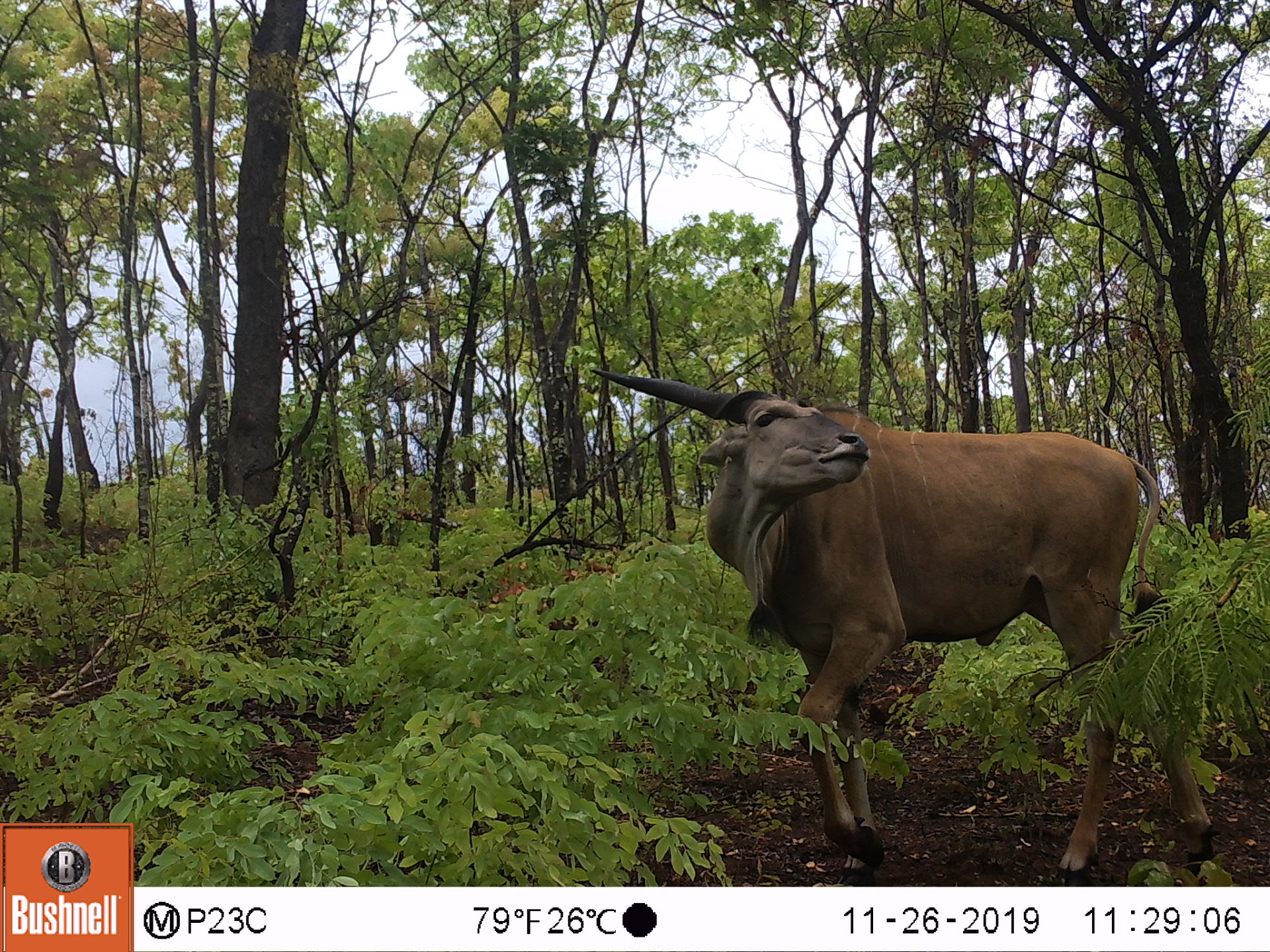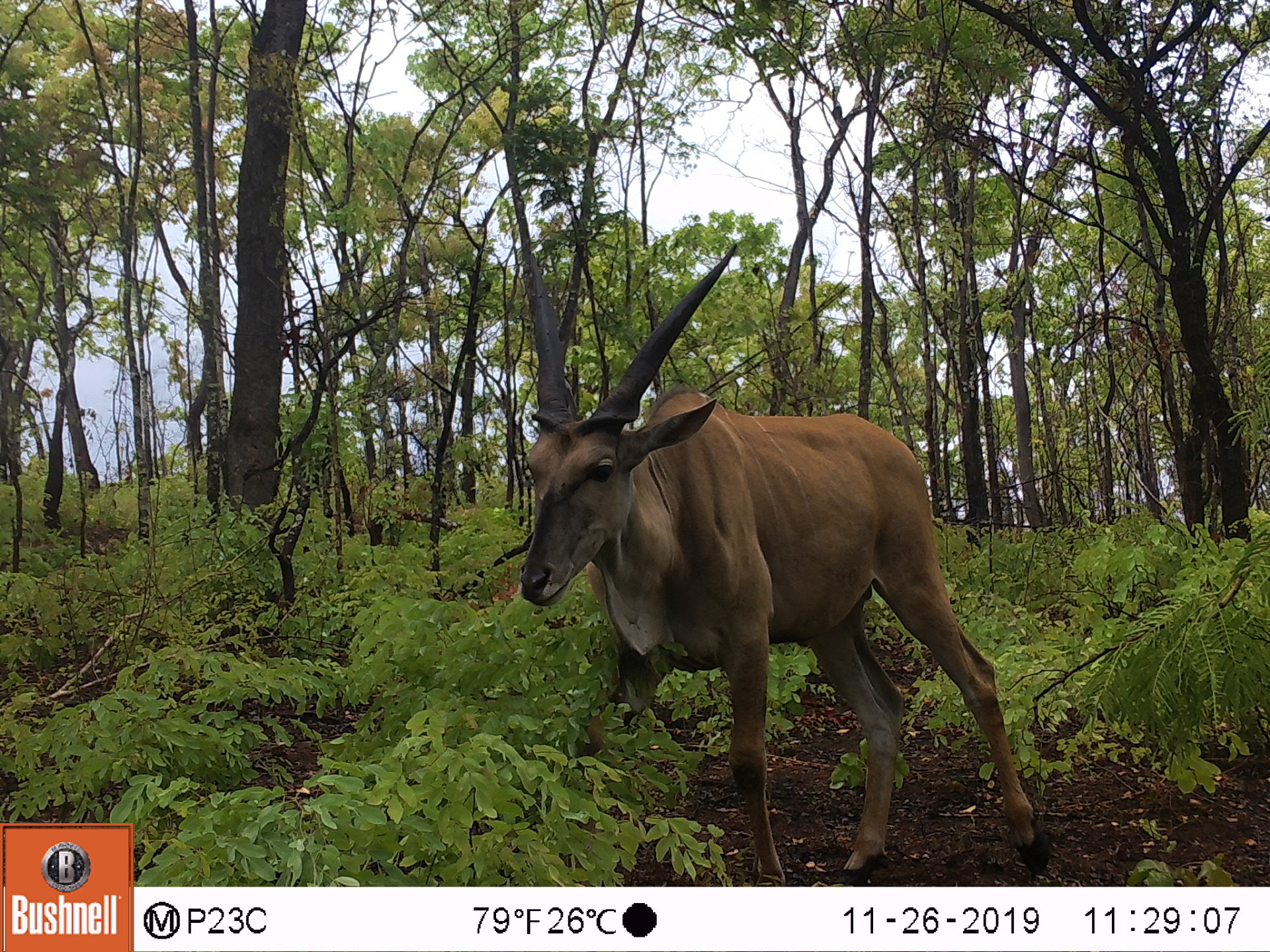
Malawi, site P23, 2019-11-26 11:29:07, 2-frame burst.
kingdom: Animalia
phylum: Chordata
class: Mammalia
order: Artiodactyla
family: Bovidae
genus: Tragelaphus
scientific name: Tragelaphus oryx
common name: common eland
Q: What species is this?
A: Common eland (Tragelaphus oryx).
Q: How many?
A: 1.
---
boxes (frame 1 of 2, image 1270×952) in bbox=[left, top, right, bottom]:
common eland: bbox=[582, 360, 1222, 873]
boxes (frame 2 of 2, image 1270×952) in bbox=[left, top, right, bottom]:
common eland: bbox=[502, 236, 1052, 882]